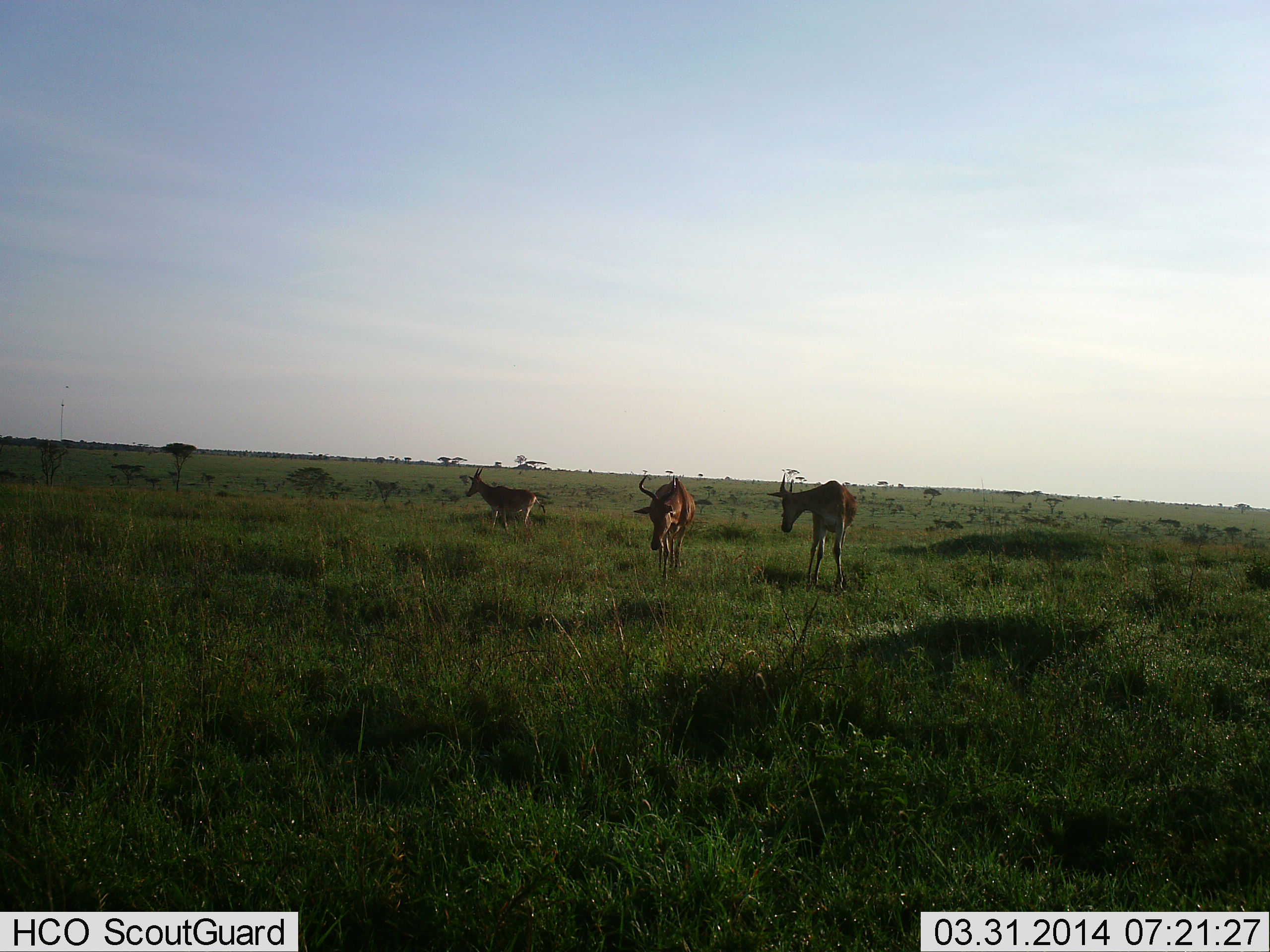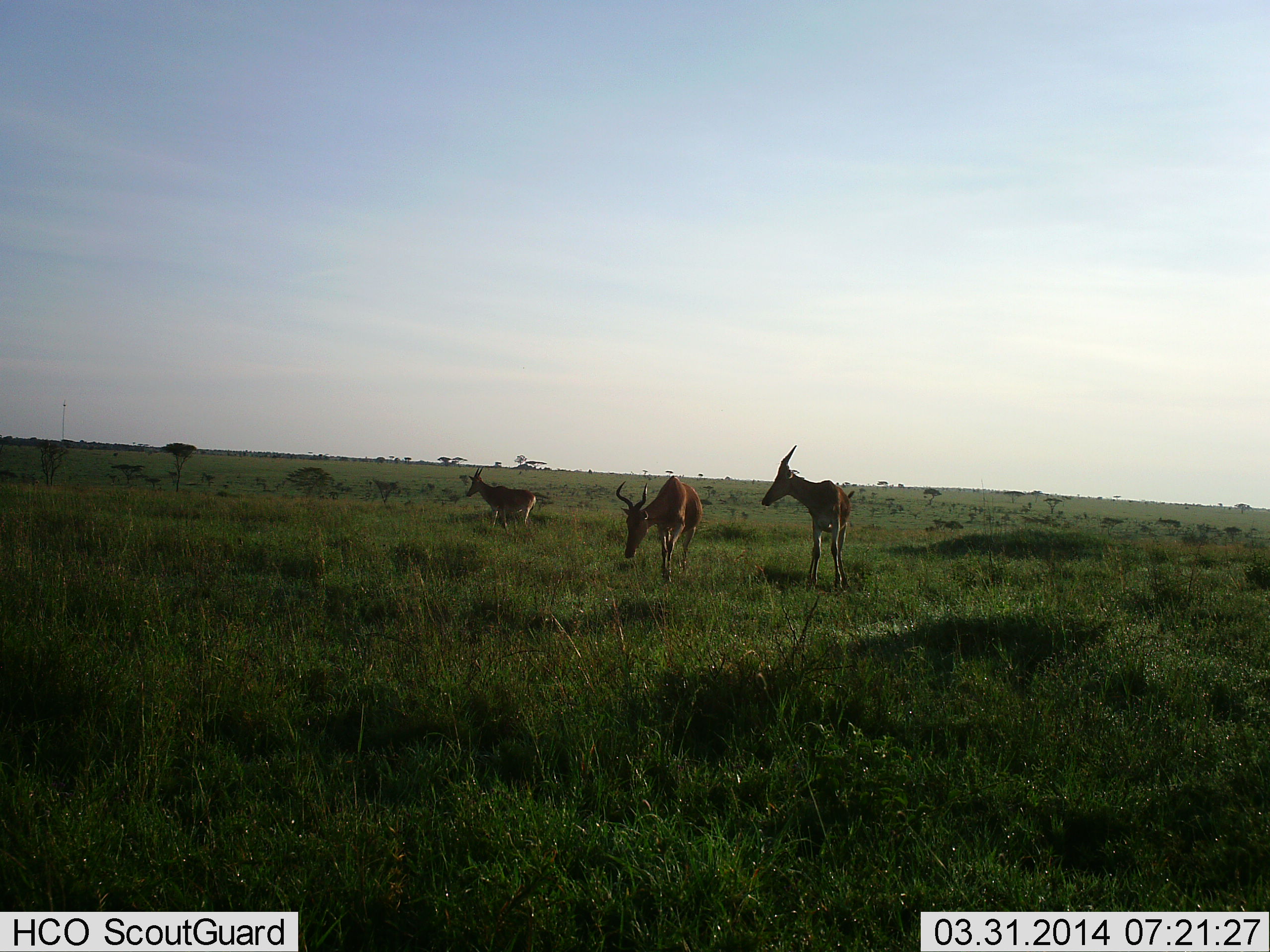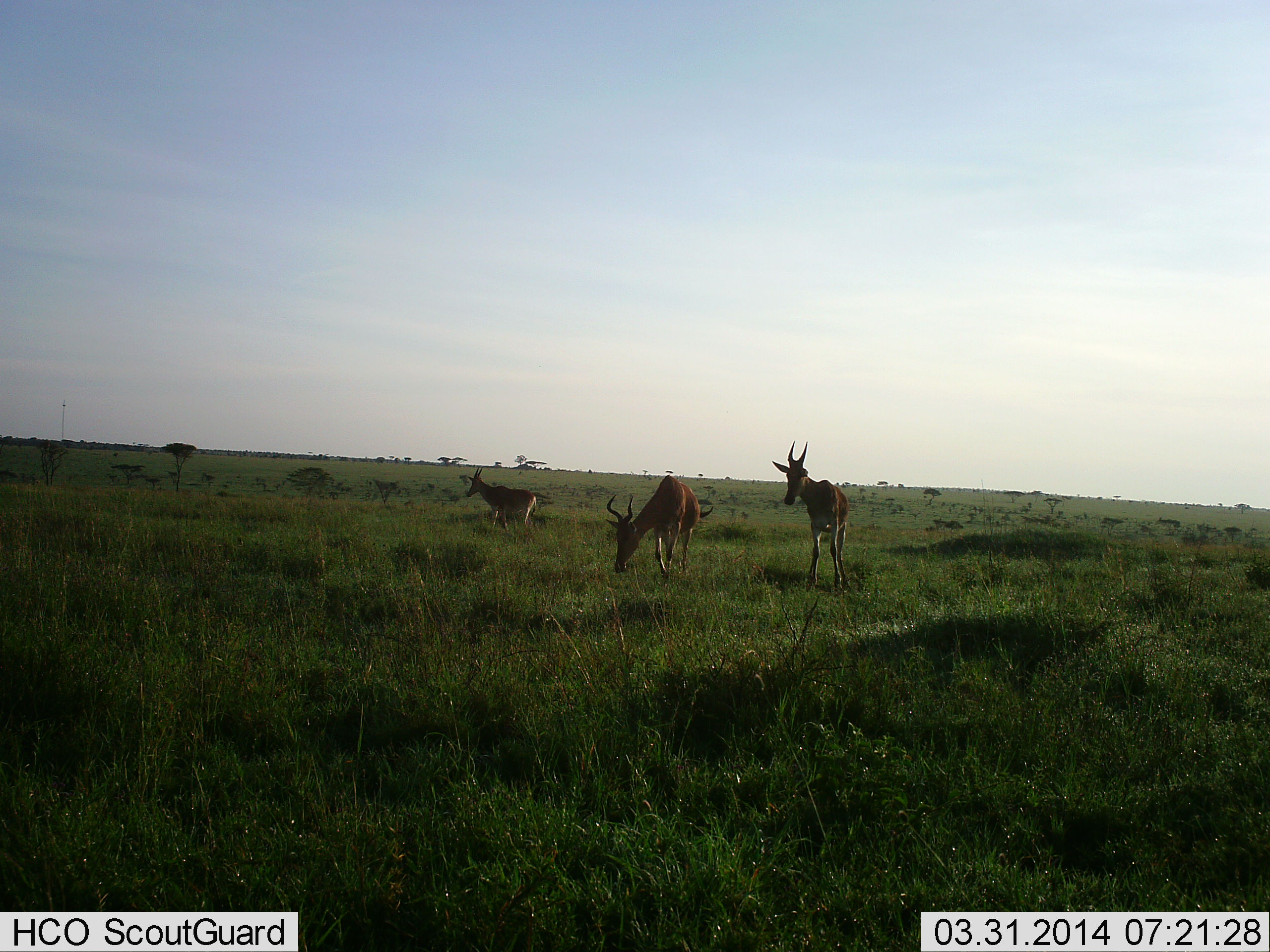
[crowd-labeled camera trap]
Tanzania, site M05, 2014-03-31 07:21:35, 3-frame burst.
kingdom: Animalia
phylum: Chordata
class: Mammalia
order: Artiodactyla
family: Bovidae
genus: Alcelaphus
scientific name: Alcelaphus buselaphus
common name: hartebeest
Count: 3.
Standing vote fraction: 80%.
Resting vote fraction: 0%.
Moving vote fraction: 10%.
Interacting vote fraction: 10%.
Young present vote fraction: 0%.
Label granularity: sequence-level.